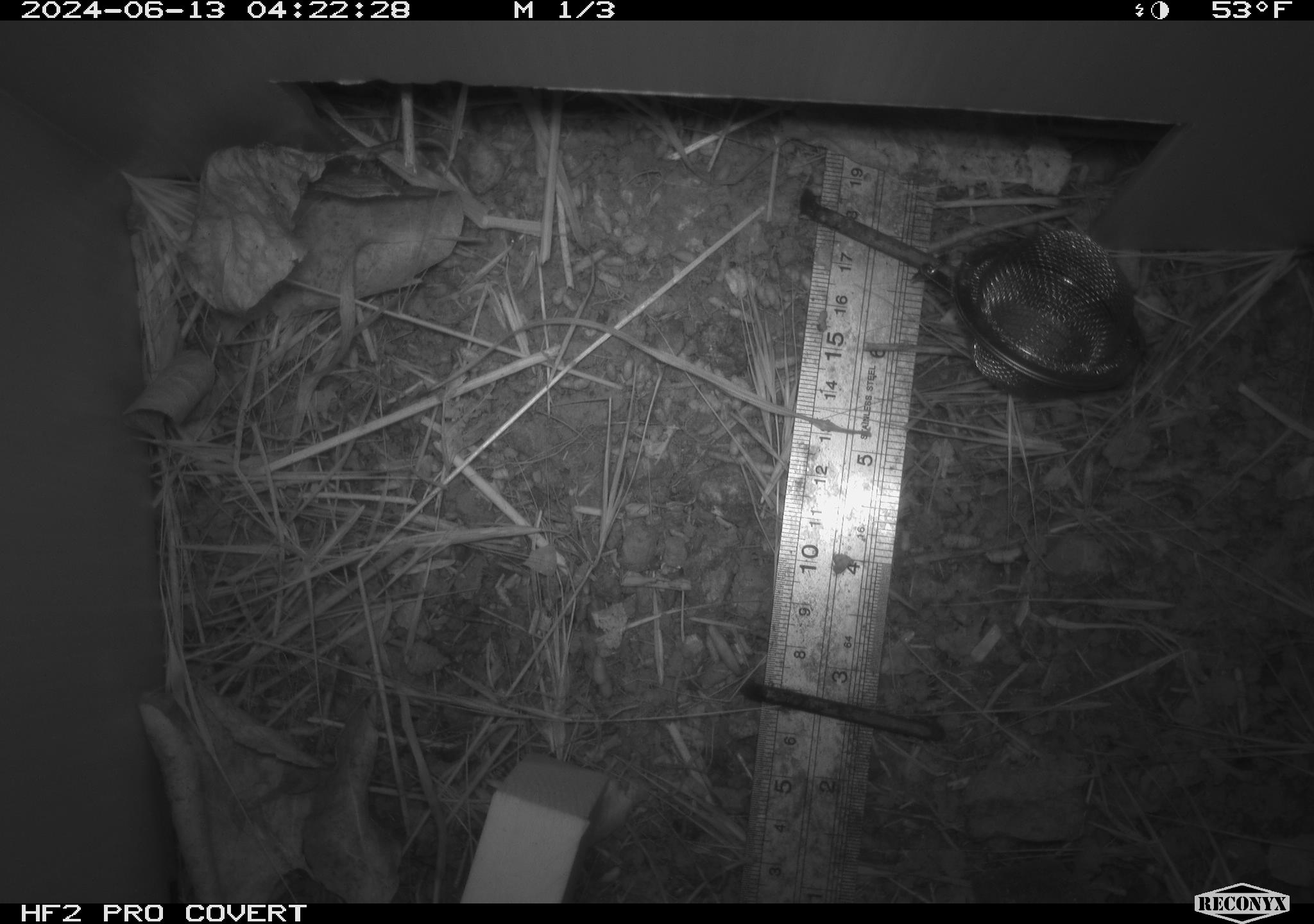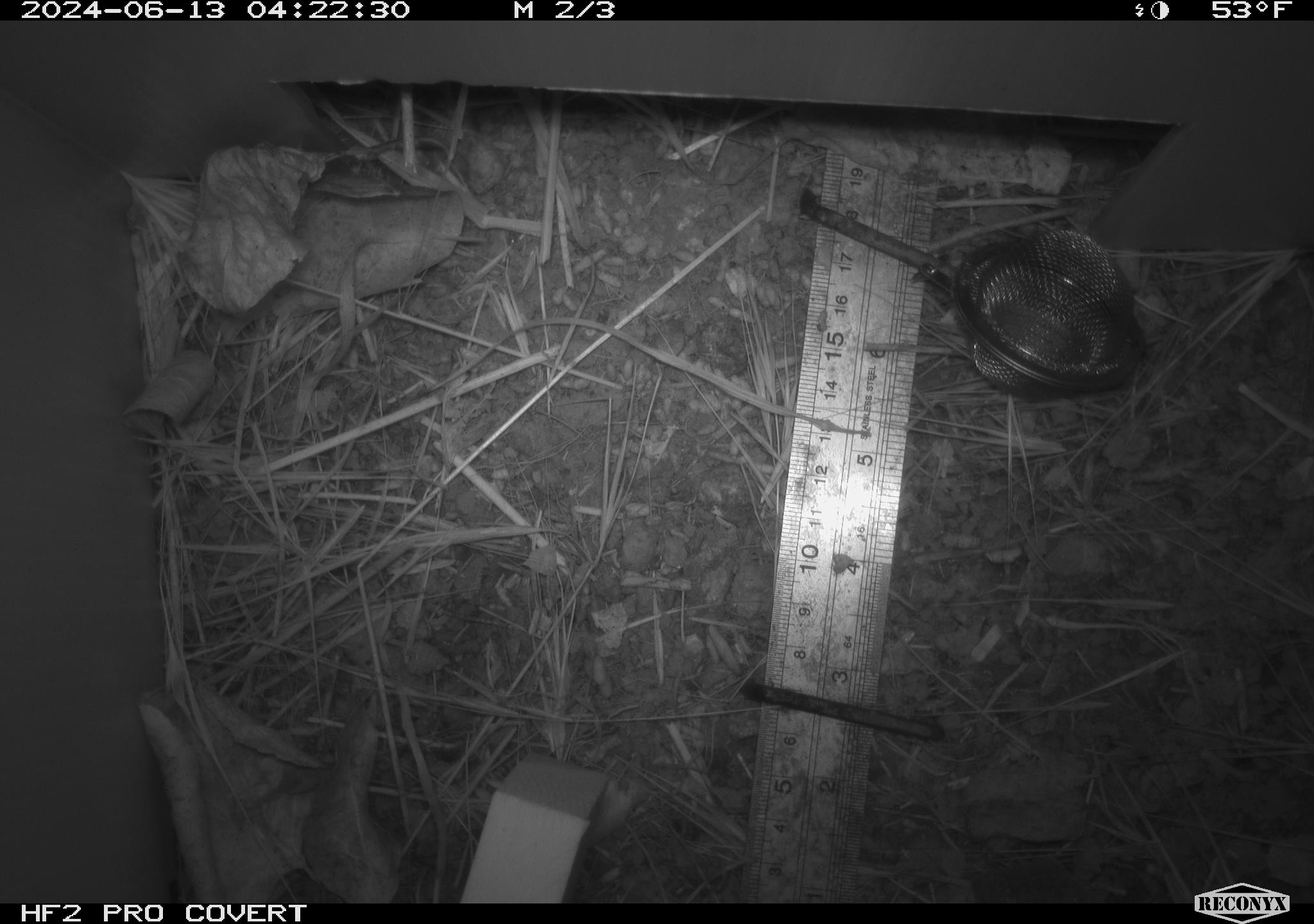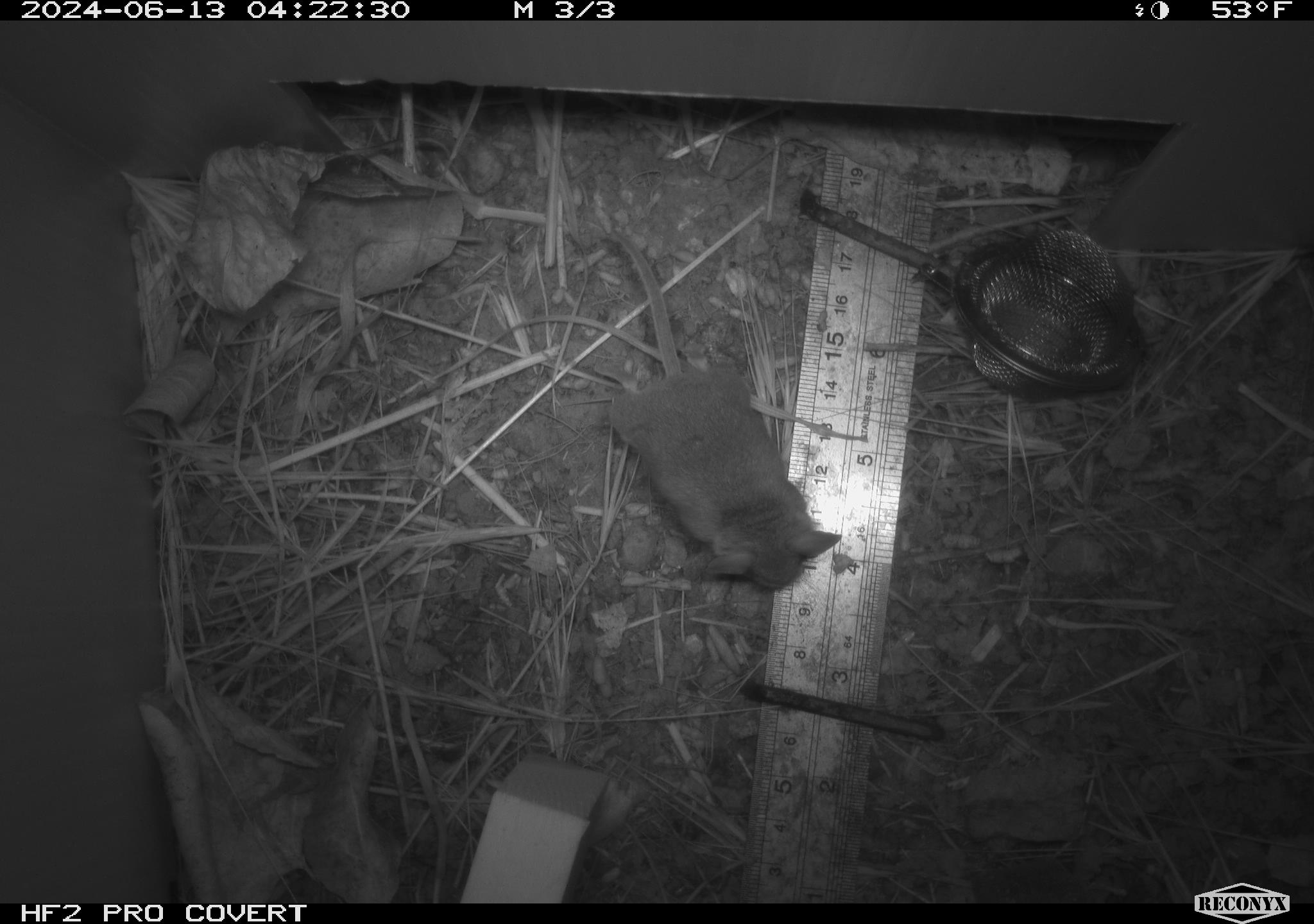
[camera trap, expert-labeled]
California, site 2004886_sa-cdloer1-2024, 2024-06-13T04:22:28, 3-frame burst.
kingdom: Animalia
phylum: Chordata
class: Mammalia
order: Rodentia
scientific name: Rodentia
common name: mouse species